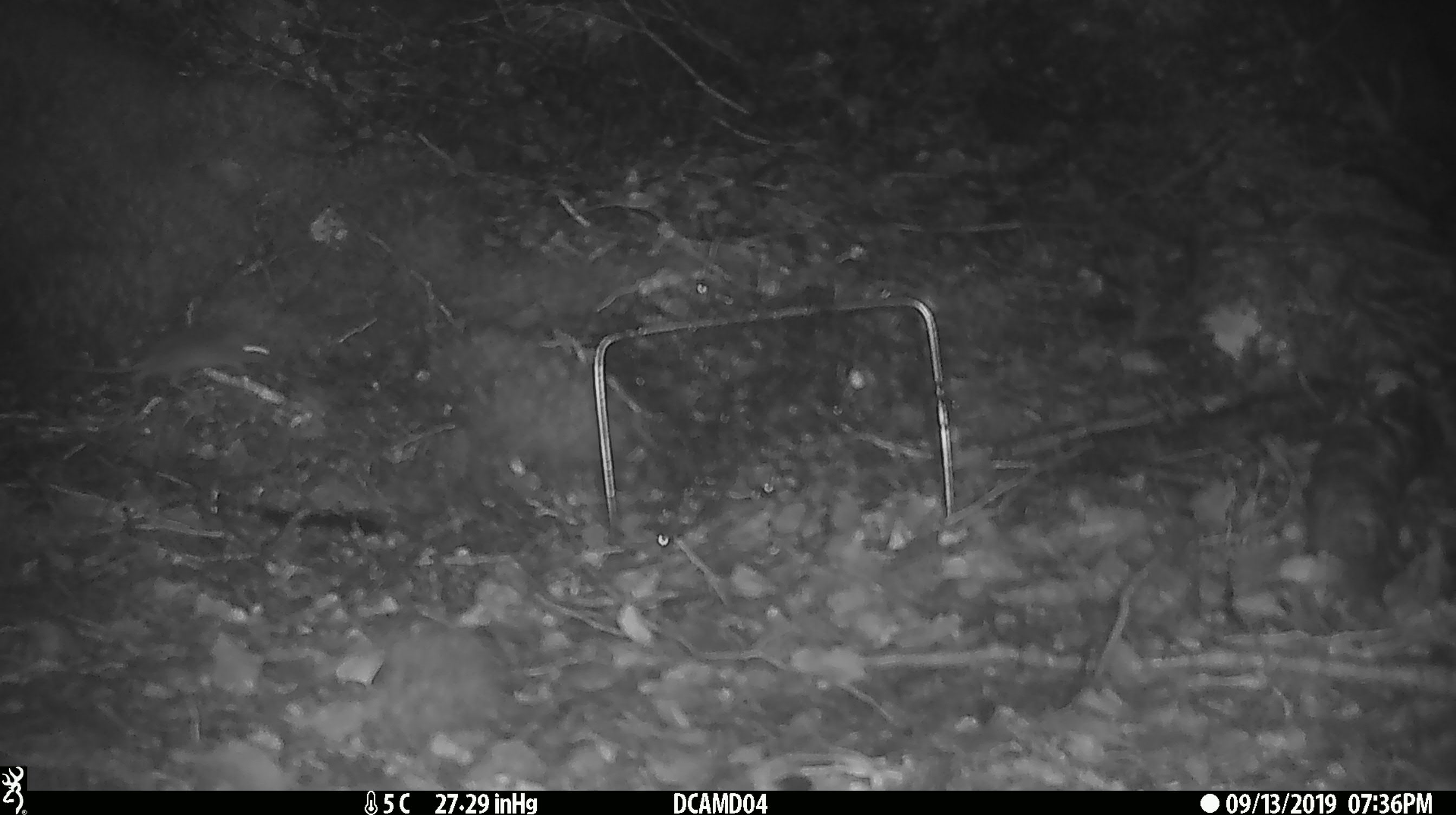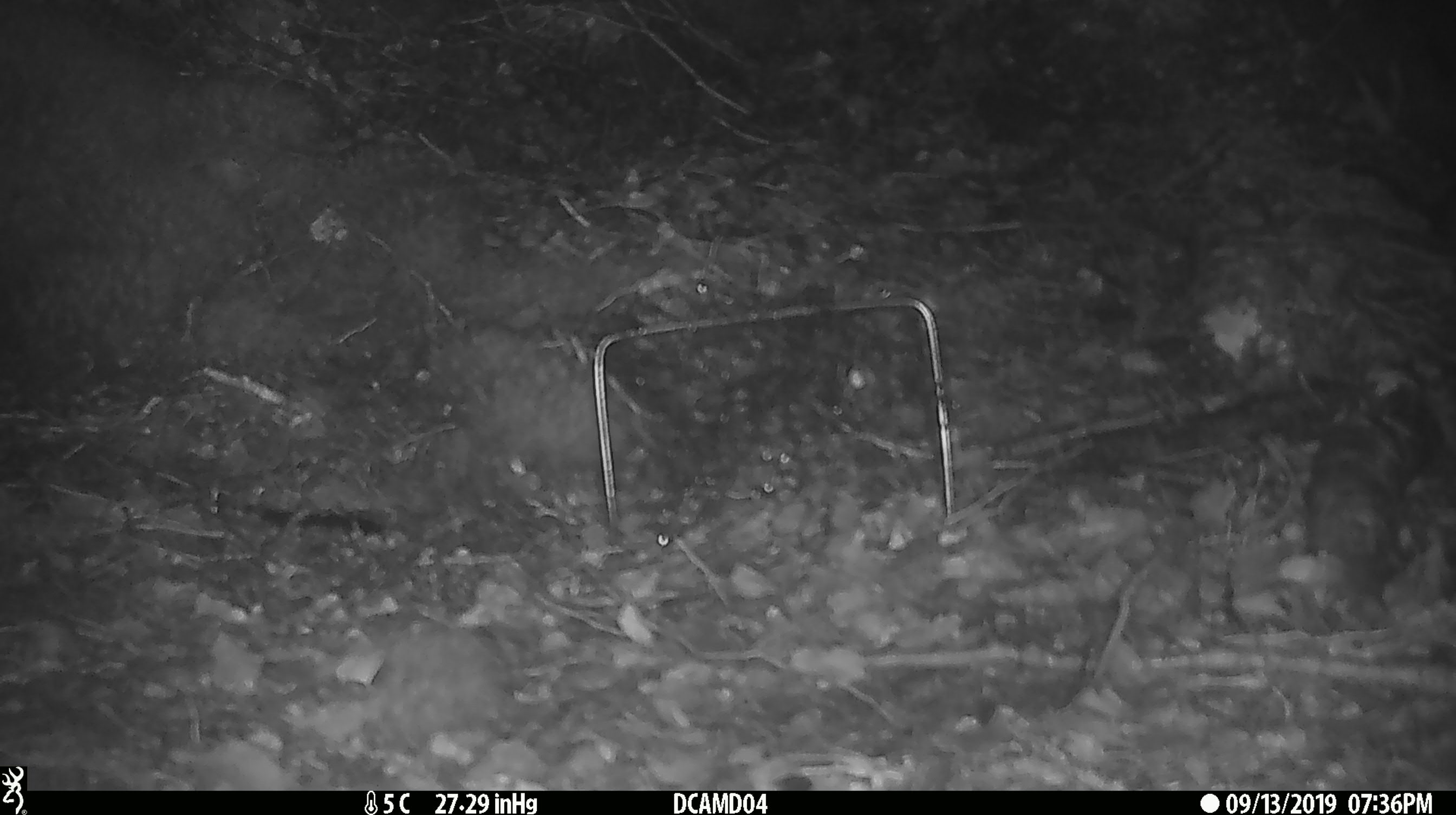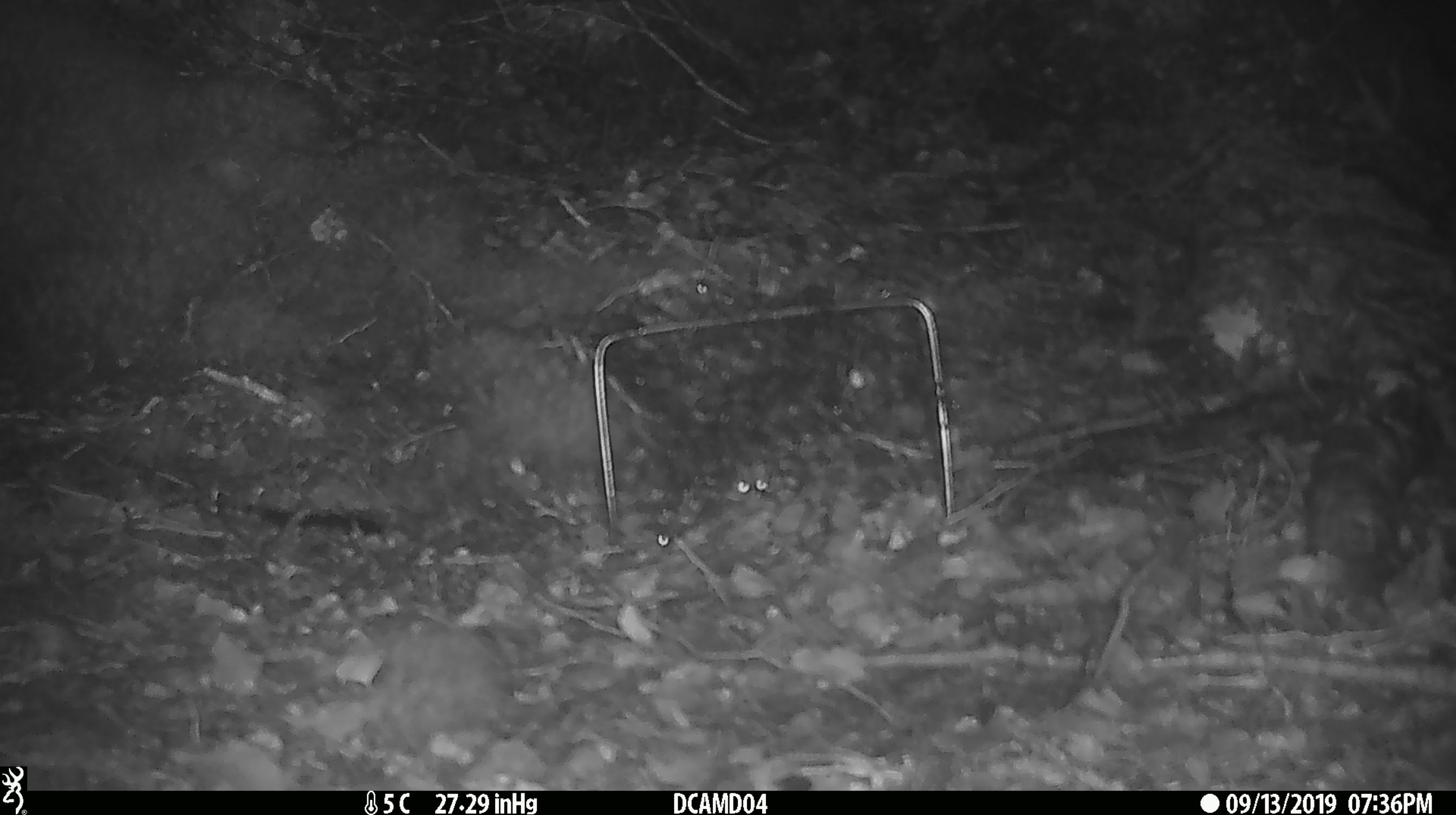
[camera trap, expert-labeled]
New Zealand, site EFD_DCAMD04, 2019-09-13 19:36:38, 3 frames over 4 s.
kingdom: Animalia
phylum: Chordata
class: Mammalia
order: Rodentia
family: Muridae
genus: Mus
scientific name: Mus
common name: mouse